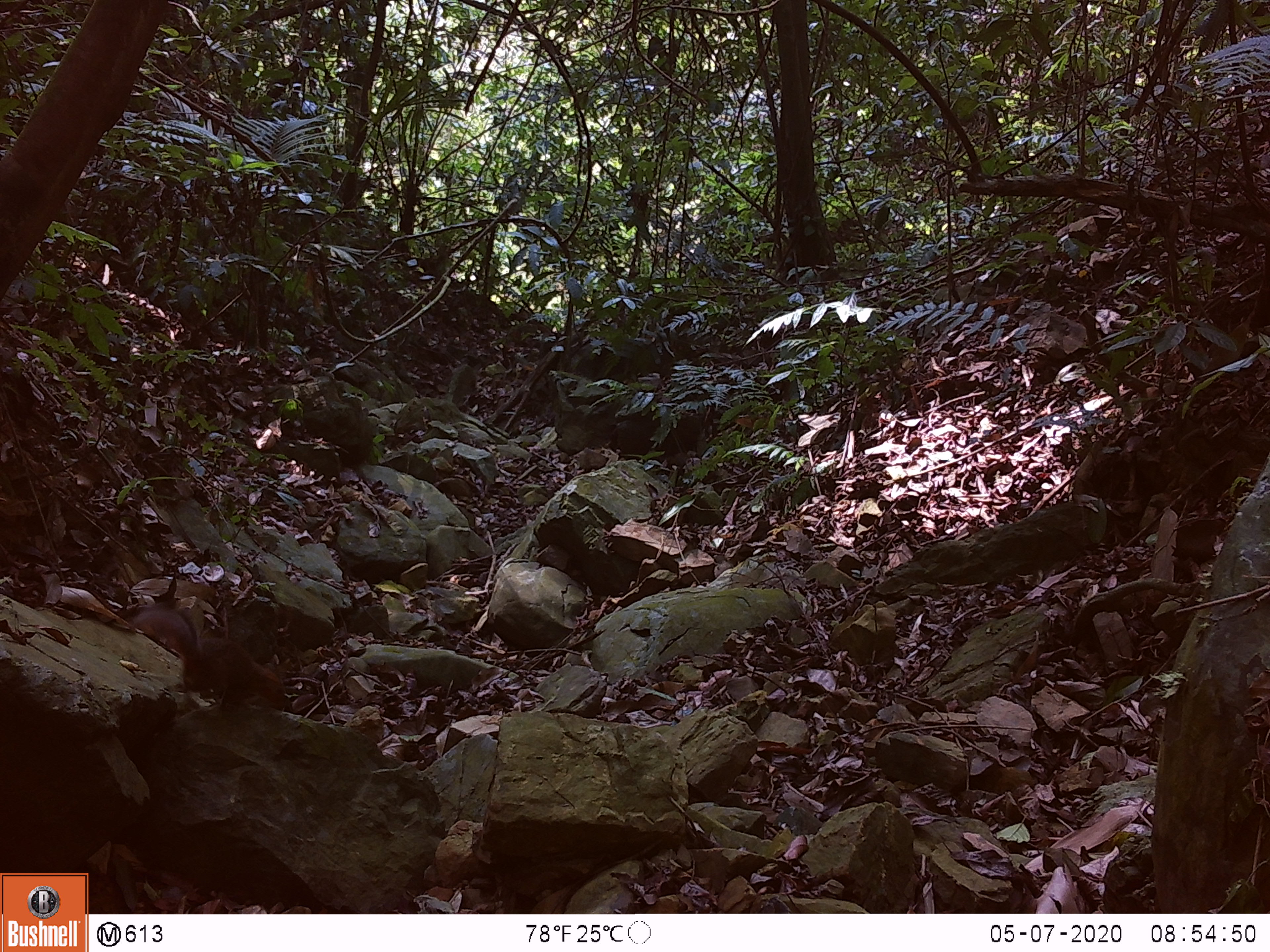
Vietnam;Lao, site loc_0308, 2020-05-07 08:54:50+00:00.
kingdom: Animalia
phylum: Chordata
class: Mammalia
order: Rodentia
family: Sciuridae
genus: Dremomys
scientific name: Dremomys rufigenis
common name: red-cheeked squirrel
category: red cheeked squirrel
Red cheeked squirrel (red-cheeked squirrel) (Dremomys rufigenis). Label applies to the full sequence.